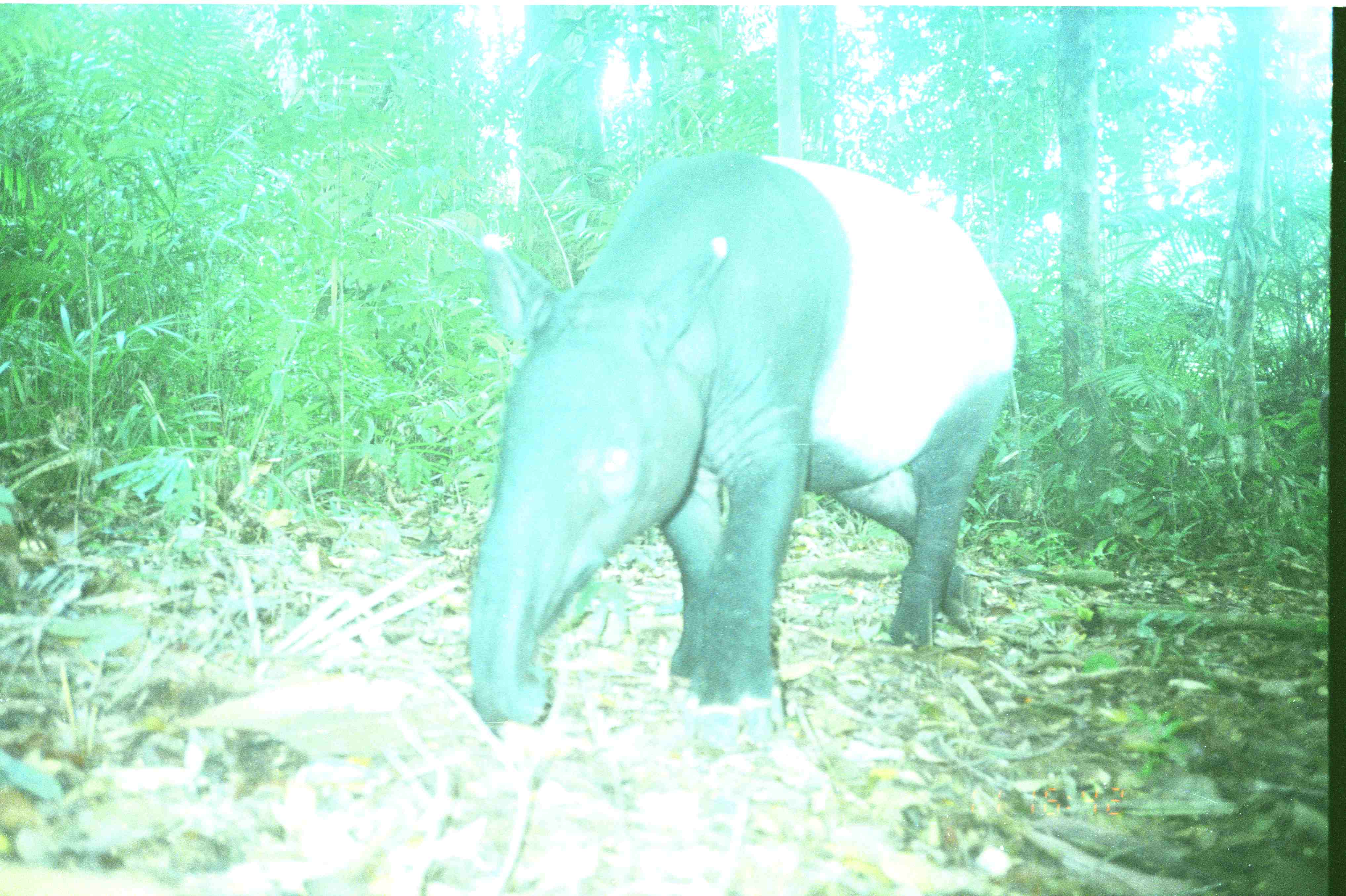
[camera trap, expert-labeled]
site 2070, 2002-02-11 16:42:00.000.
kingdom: Animalia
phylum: Chordata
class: Mammalia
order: Perissodactyla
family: Tapiridae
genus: Tapirus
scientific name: Tapirus indicus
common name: malayan tapir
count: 1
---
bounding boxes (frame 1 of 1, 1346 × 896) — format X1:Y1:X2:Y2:
tapirus indicus: 464:148:1016:753